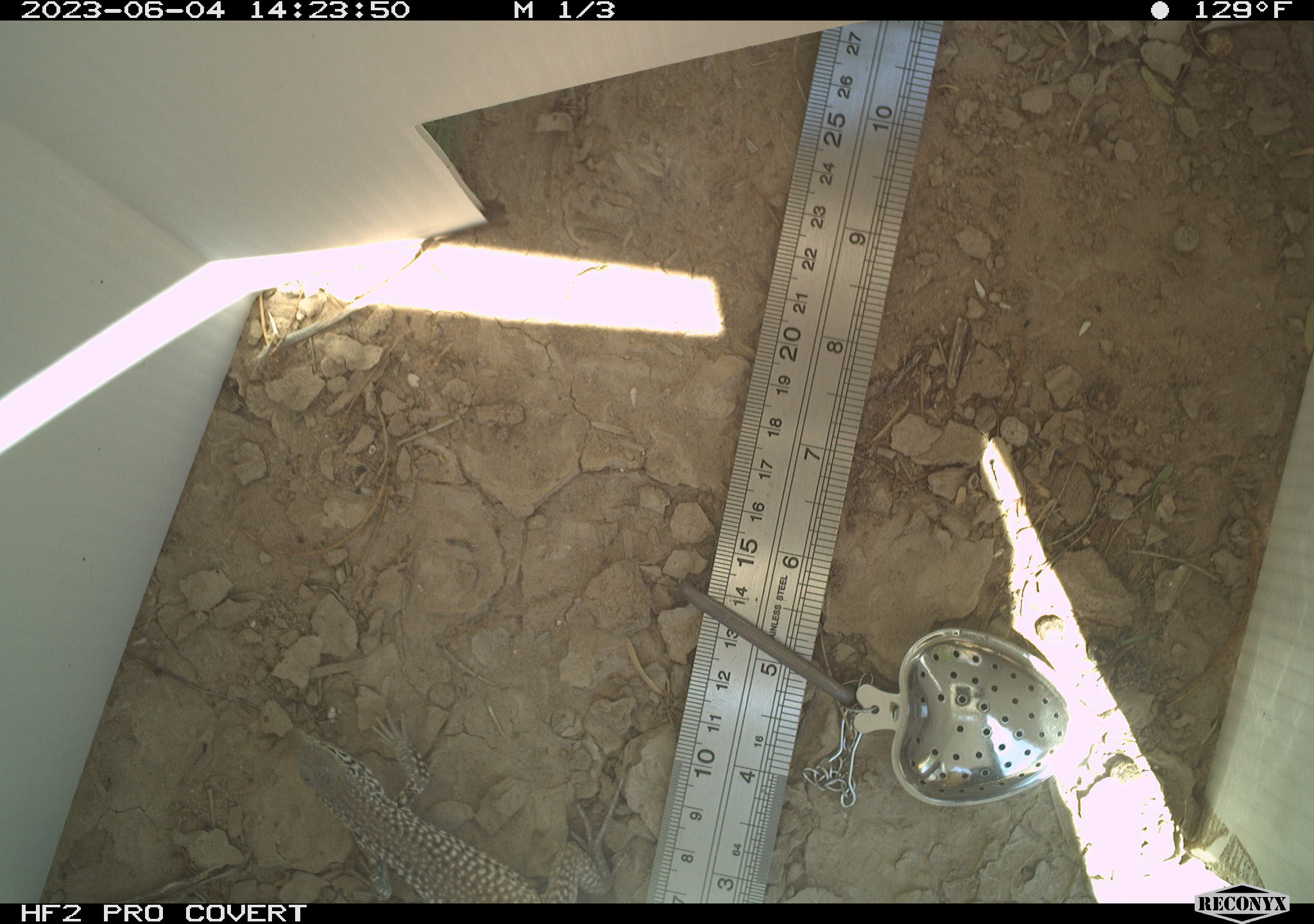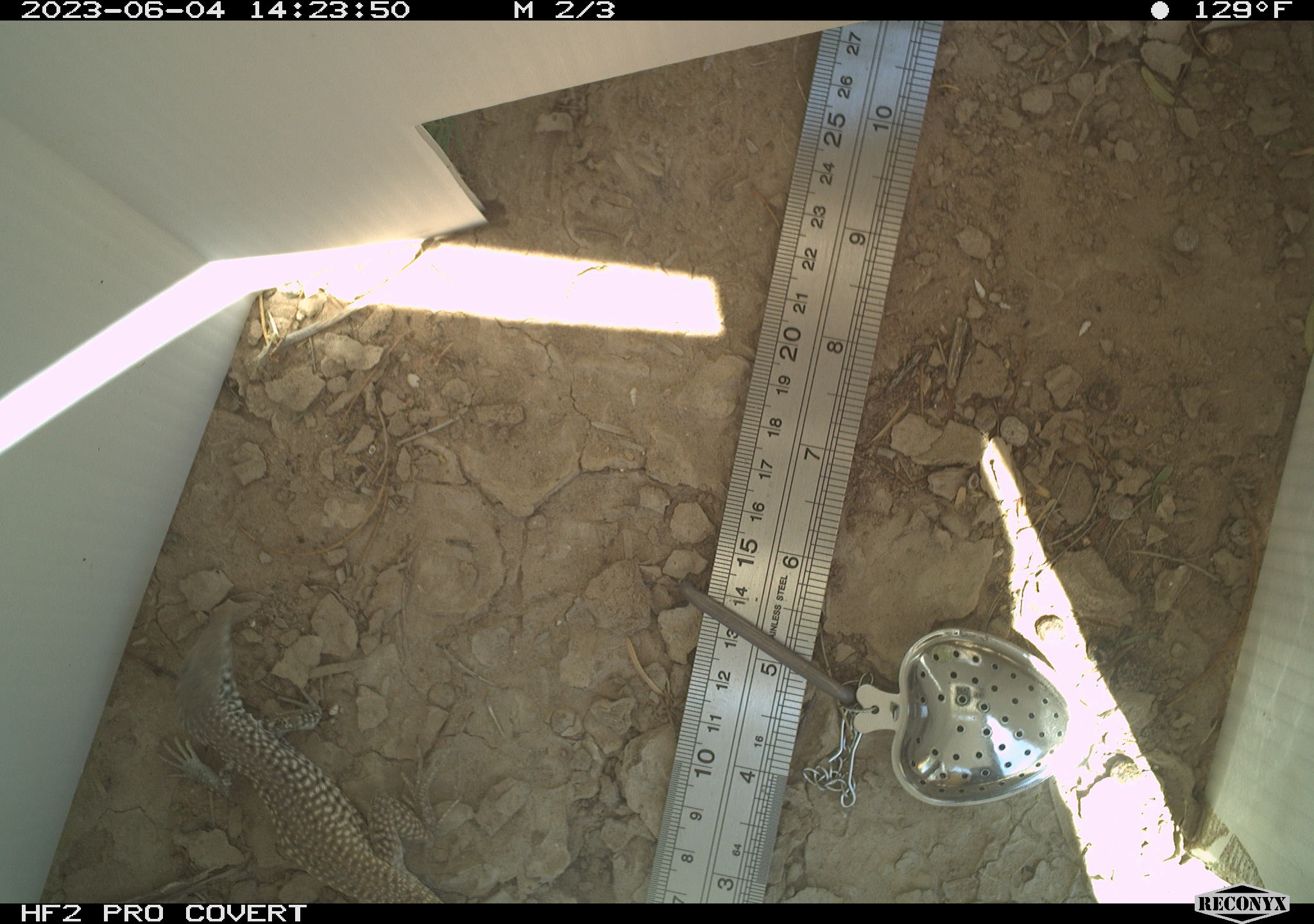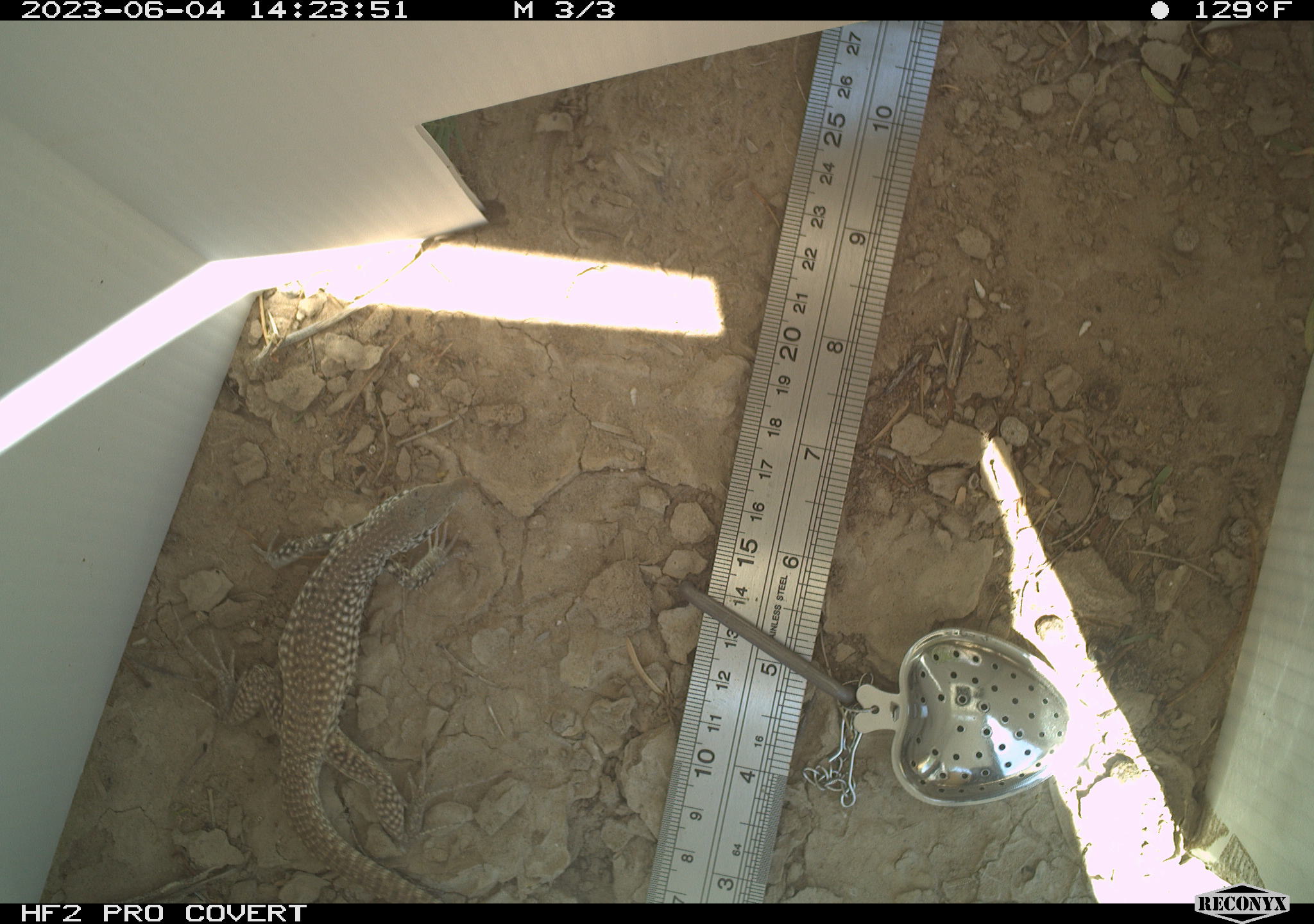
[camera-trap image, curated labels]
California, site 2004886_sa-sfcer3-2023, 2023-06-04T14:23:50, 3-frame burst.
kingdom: Animalia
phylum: Chordata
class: Reptilia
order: Squamata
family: Teiidae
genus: Aspidoscelis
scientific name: Aspidoscelis tigris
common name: western whiptail